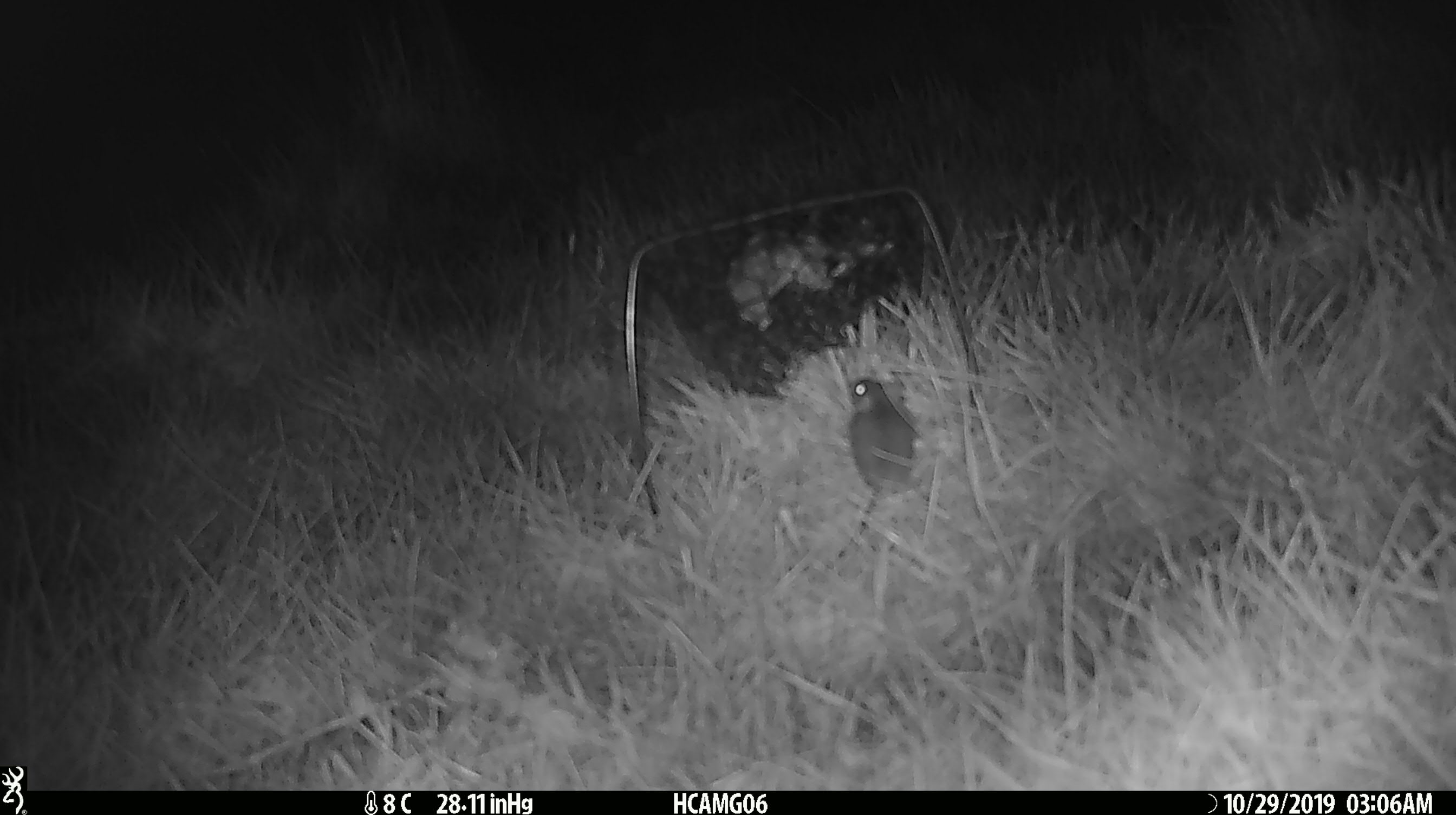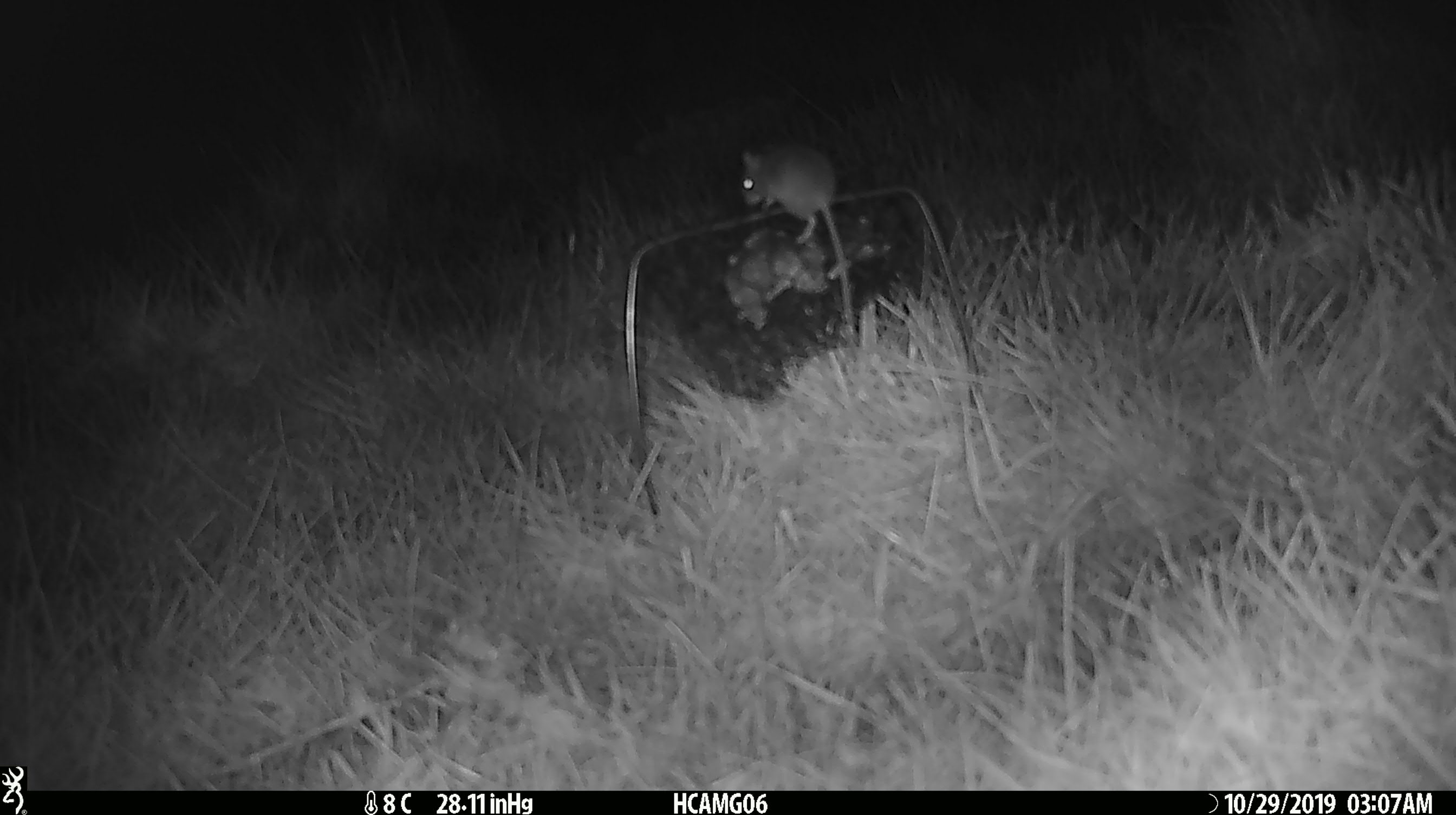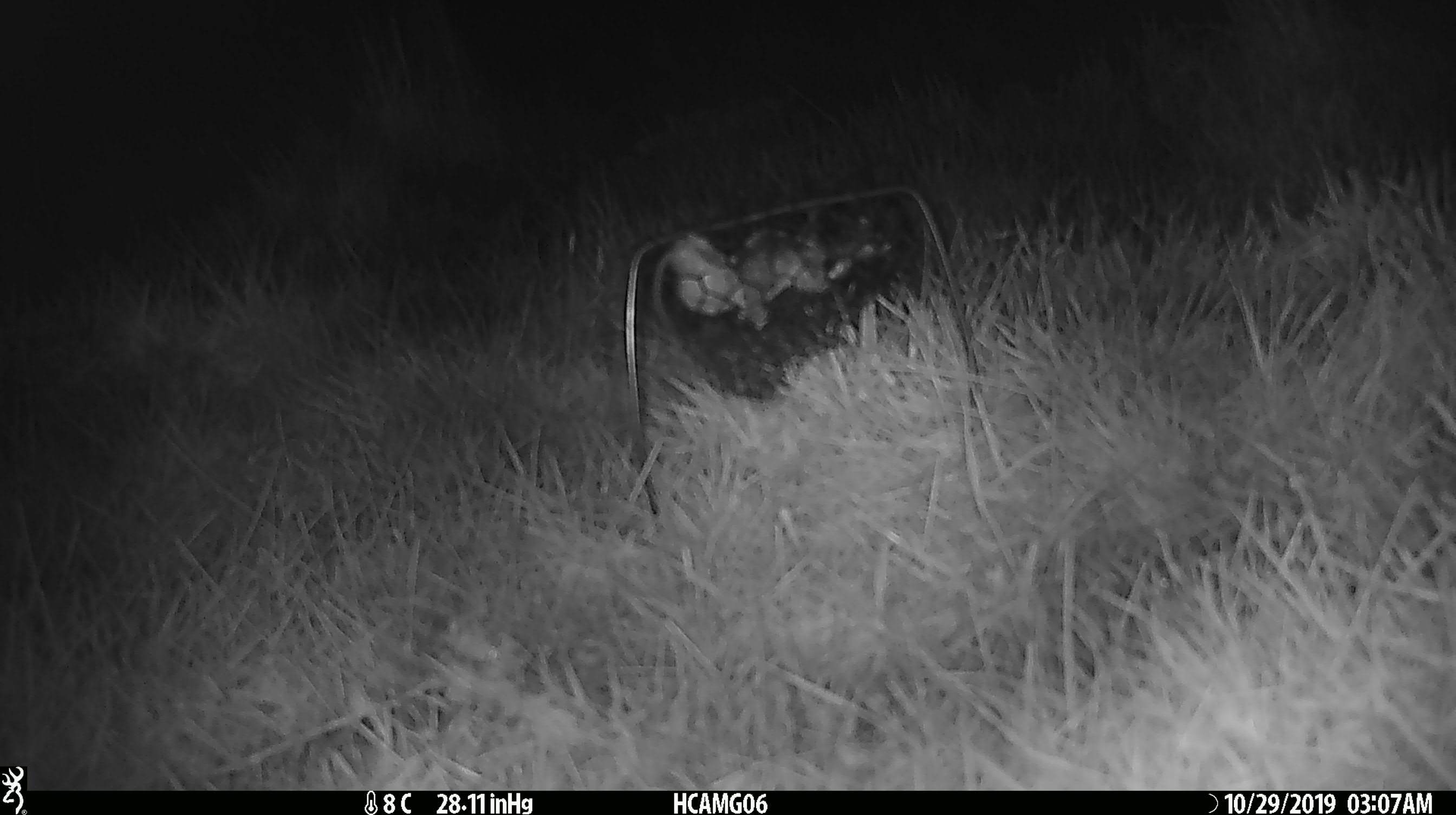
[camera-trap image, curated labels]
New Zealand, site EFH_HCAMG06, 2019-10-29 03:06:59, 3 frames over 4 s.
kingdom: Animalia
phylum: Chordata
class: Mammalia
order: Rodentia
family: Muridae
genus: Mus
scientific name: Mus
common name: mouse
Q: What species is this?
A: Mouse (Mus).